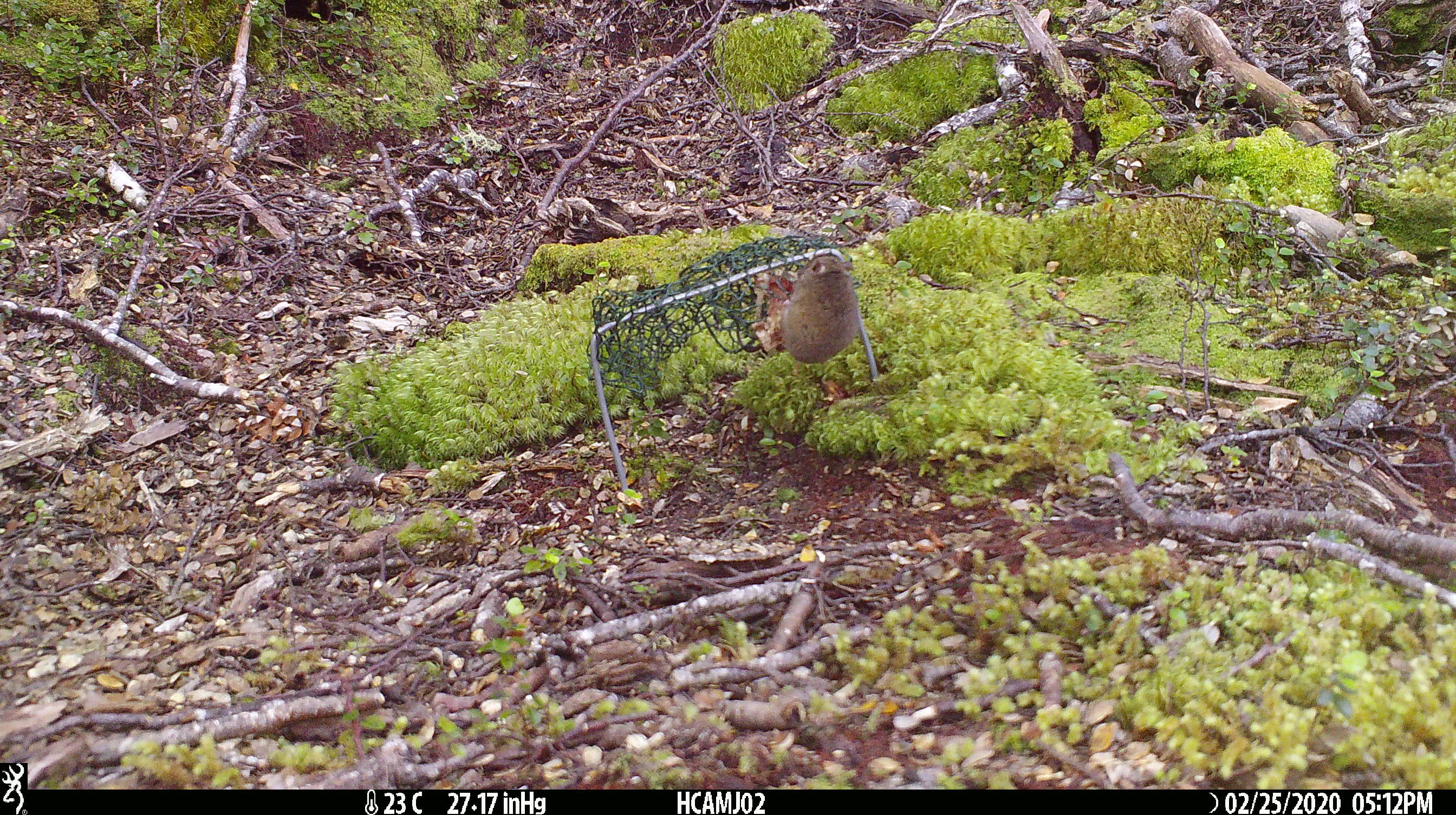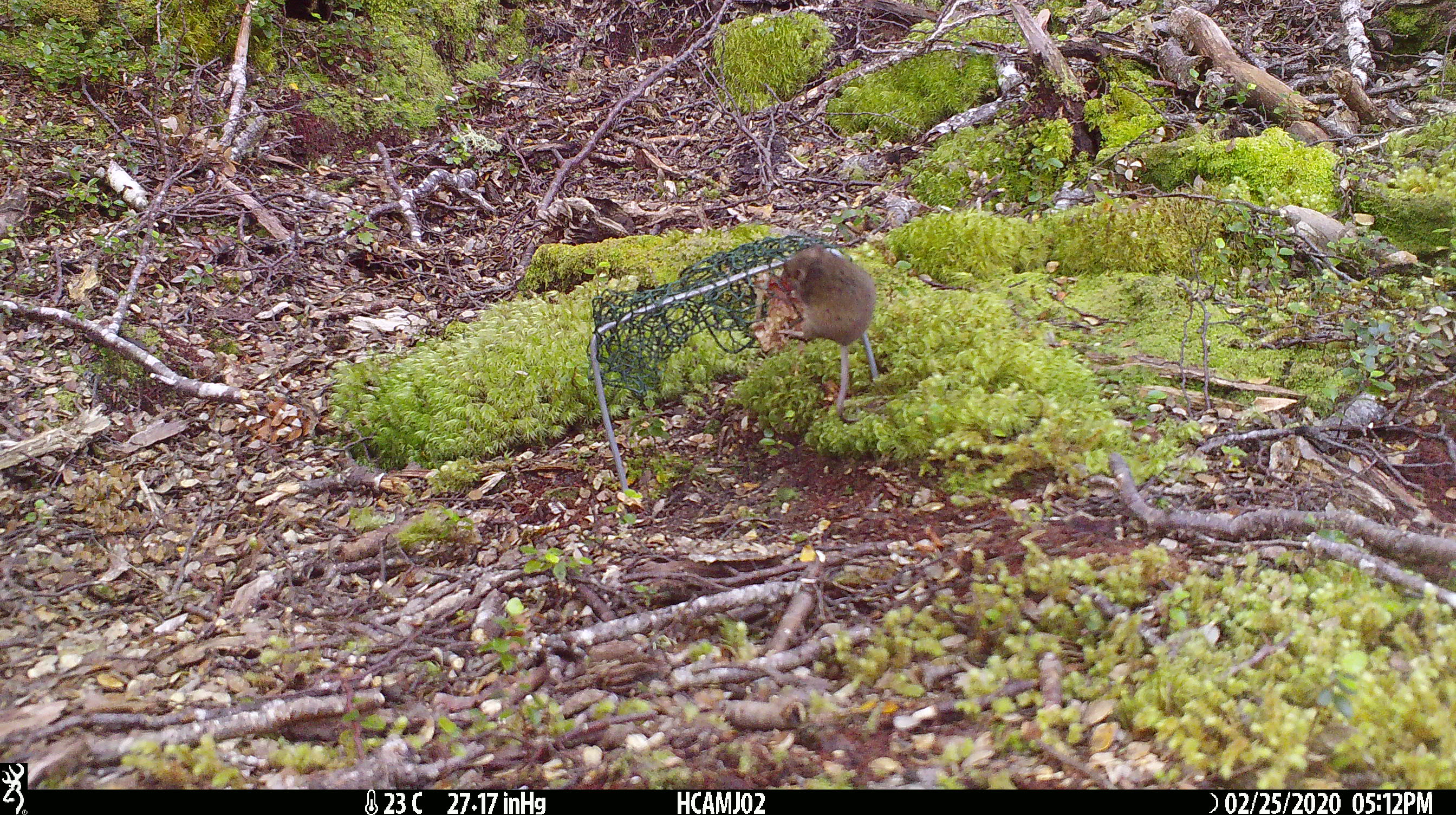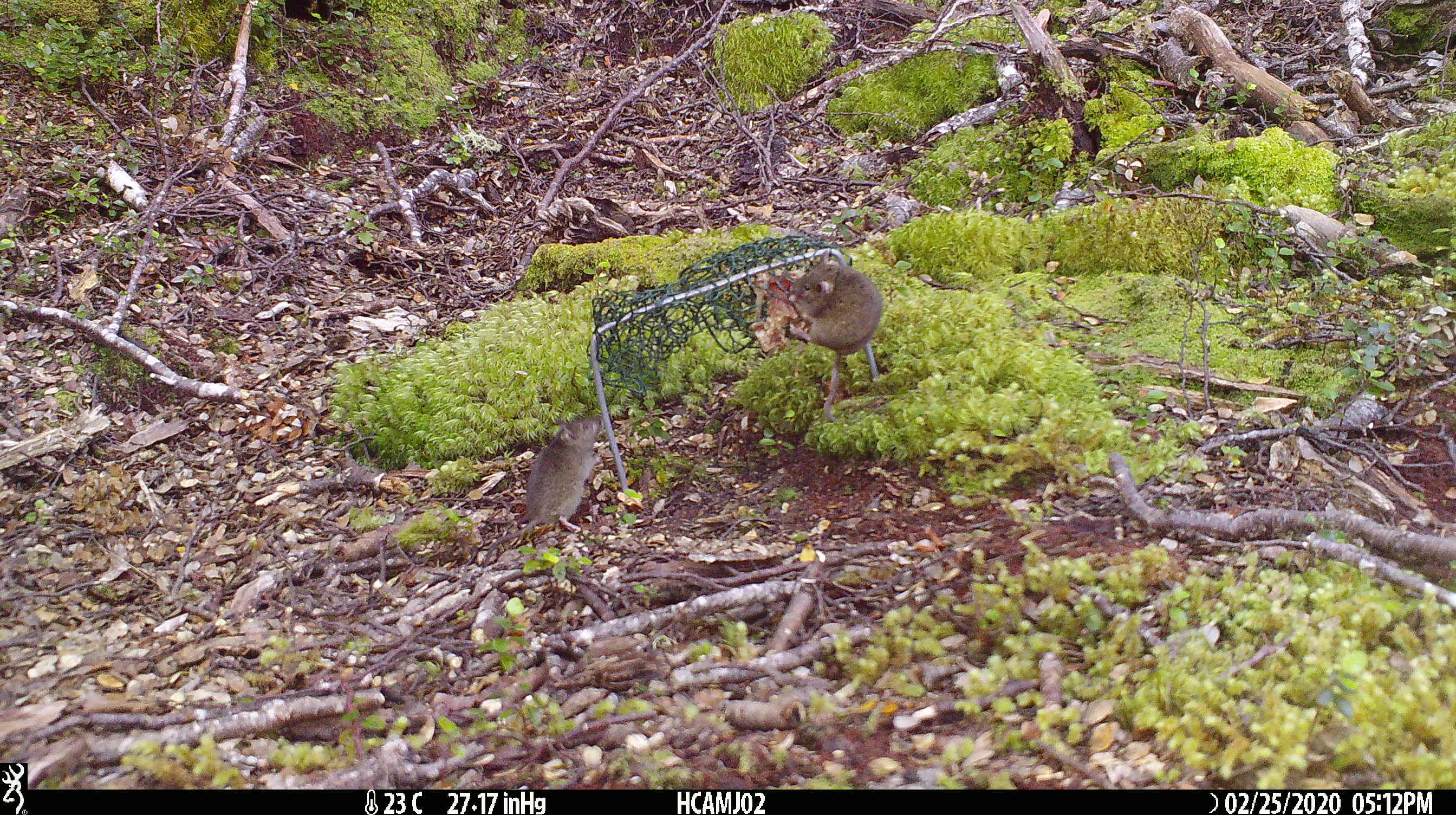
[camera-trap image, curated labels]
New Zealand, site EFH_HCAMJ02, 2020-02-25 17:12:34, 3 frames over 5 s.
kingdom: Animalia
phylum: Chordata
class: Mammalia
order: Rodentia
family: Muridae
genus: Mus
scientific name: Mus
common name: mouse